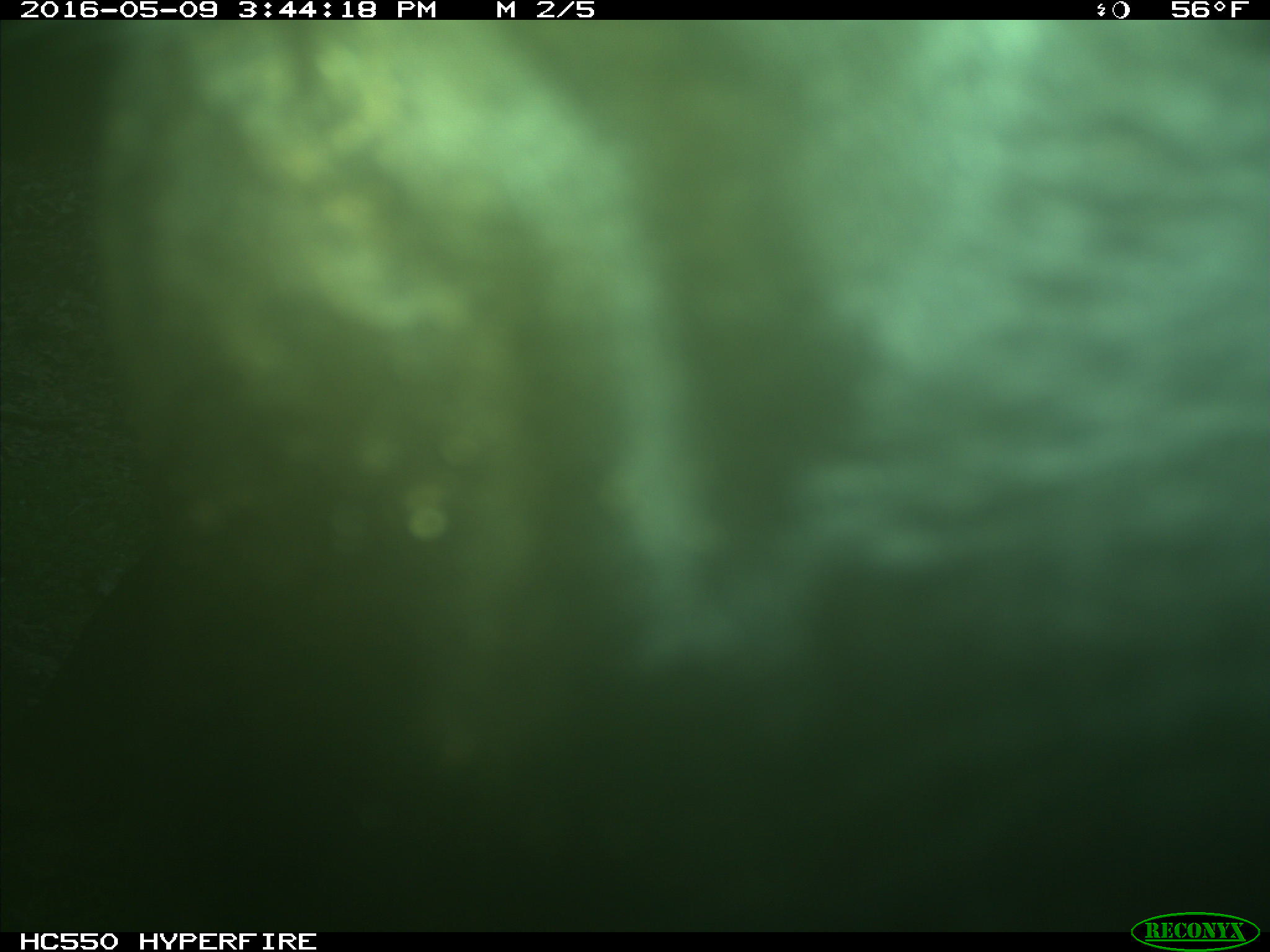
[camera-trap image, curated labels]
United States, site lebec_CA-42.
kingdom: Animalia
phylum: Chordata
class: Mammalia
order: Artiodactyla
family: Bovidae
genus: Bos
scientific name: Bos taurus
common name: domestic cow